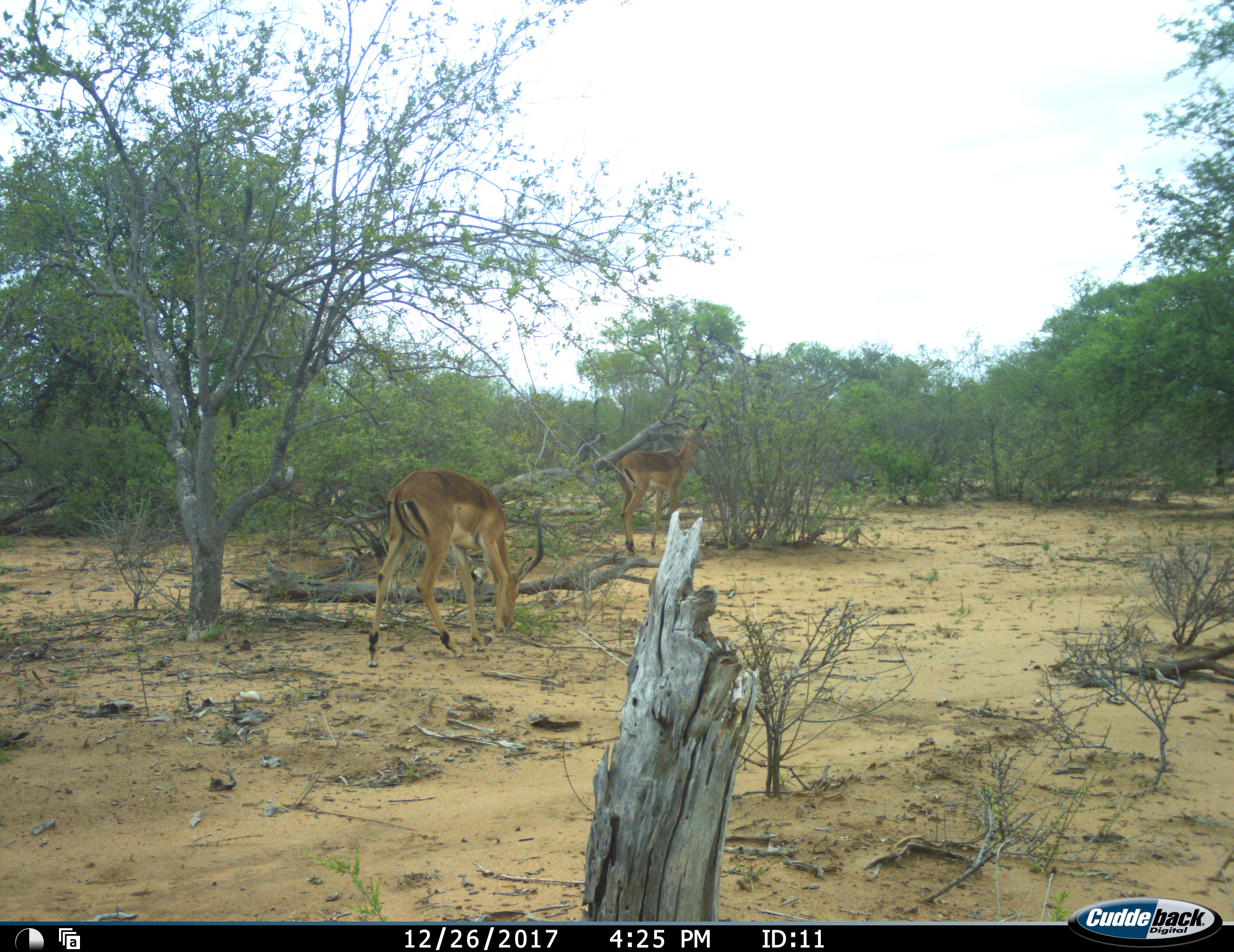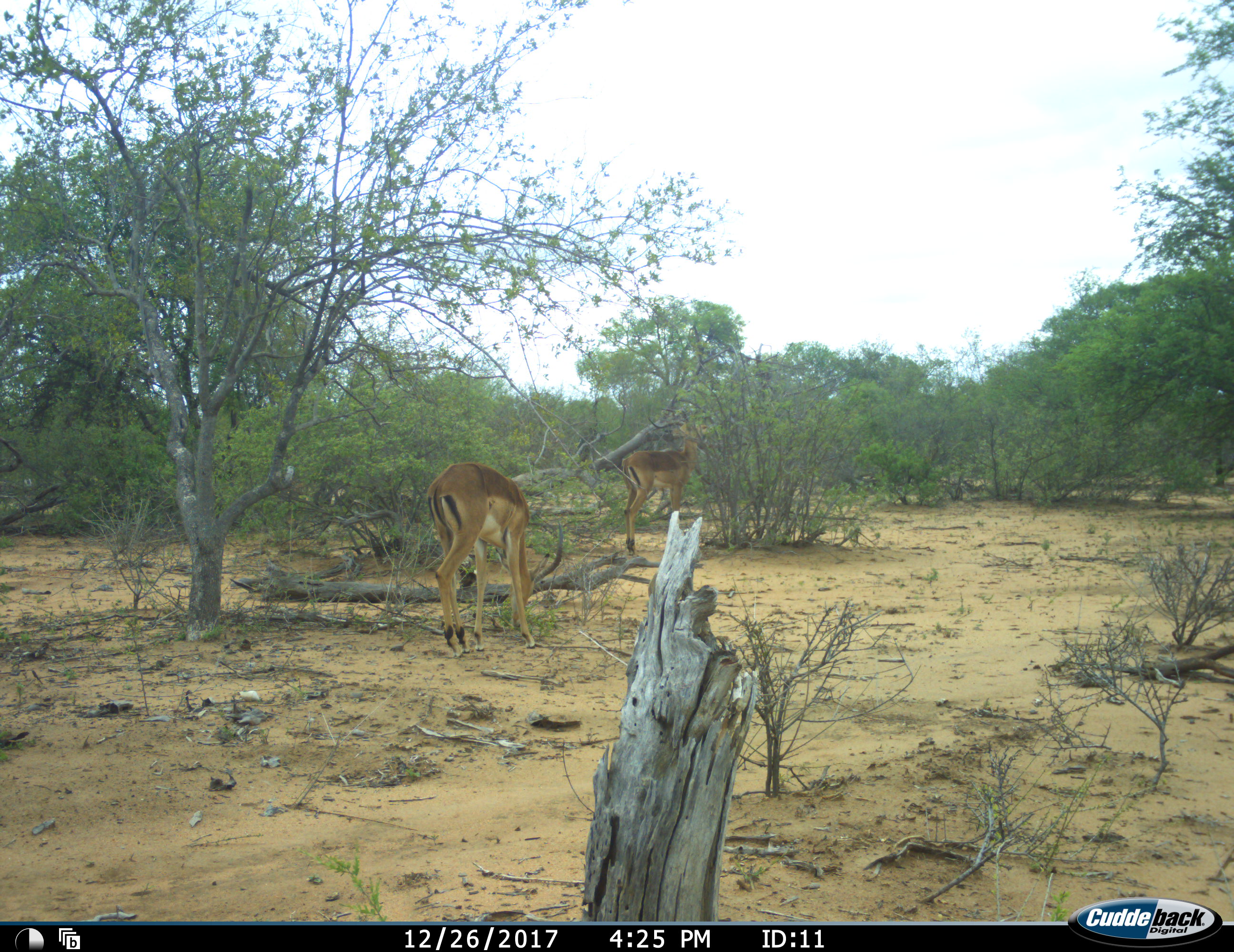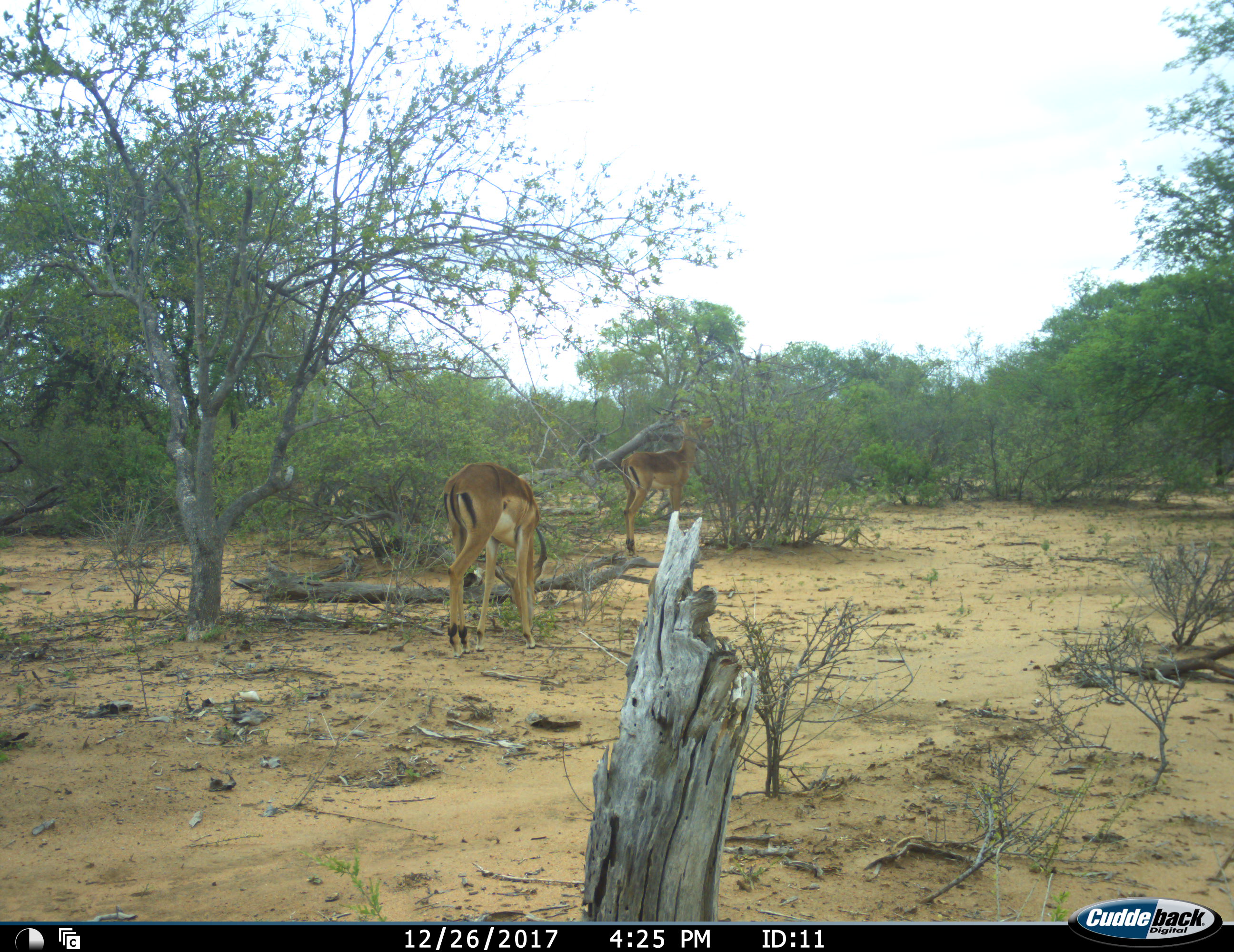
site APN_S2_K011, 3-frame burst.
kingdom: Animalia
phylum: Chordata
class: Mammalia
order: Artiodactyla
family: Bovidae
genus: Aepyceros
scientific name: Aepyceros melampus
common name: impala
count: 2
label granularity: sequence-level